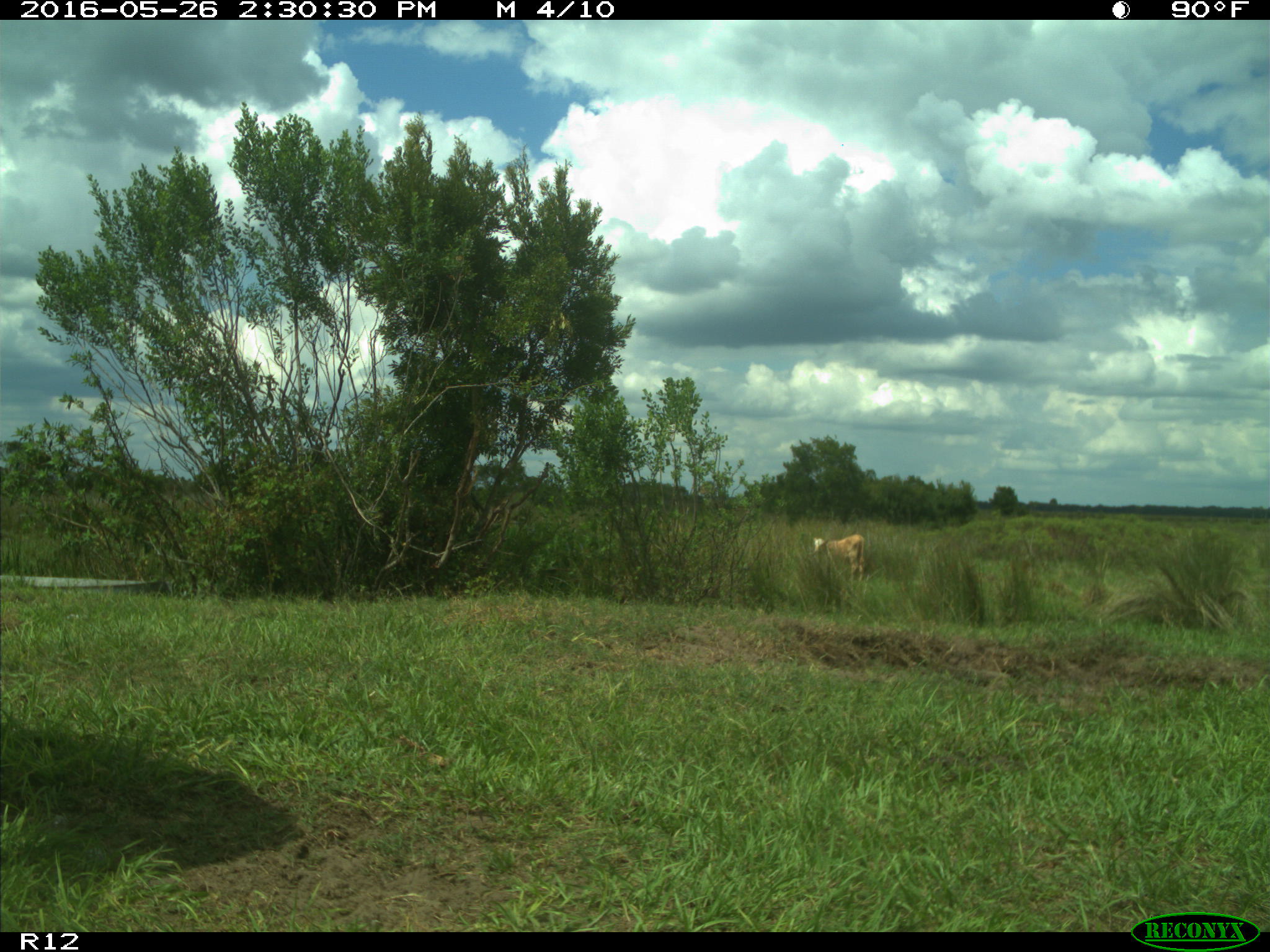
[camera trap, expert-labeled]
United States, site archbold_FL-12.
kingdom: Animalia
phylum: Chordata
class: Mammalia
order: Artiodactyla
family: Bovidae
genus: Bos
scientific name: Bos taurus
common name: domestic cow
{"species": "Bos taurus (domestic cow)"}